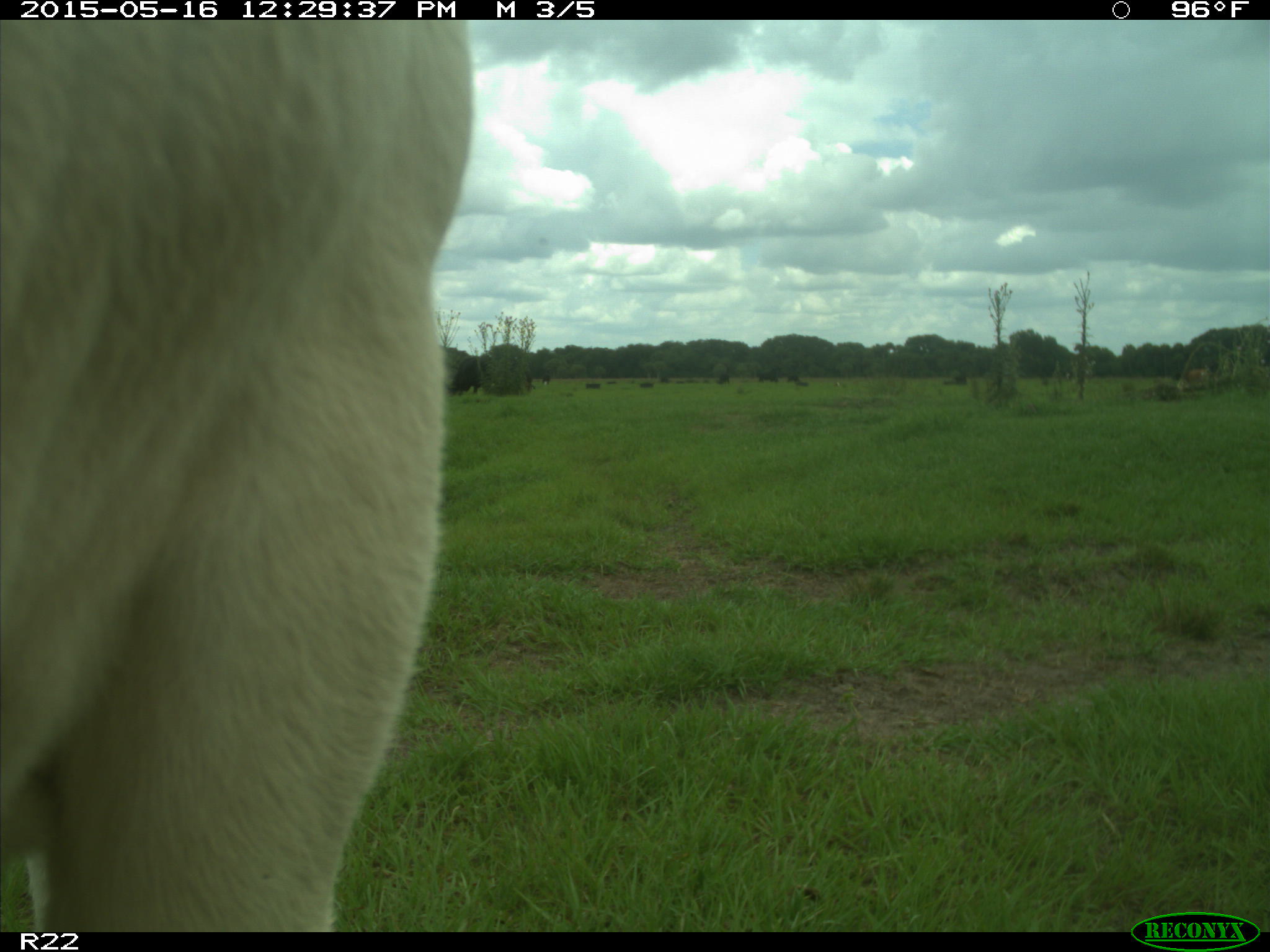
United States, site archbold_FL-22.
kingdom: Animalia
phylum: Chordata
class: Mammalia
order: Artiodactyla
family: Bovidae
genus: Bos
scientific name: Bos taurus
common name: domestic cow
Bos taurus (domestic cow).